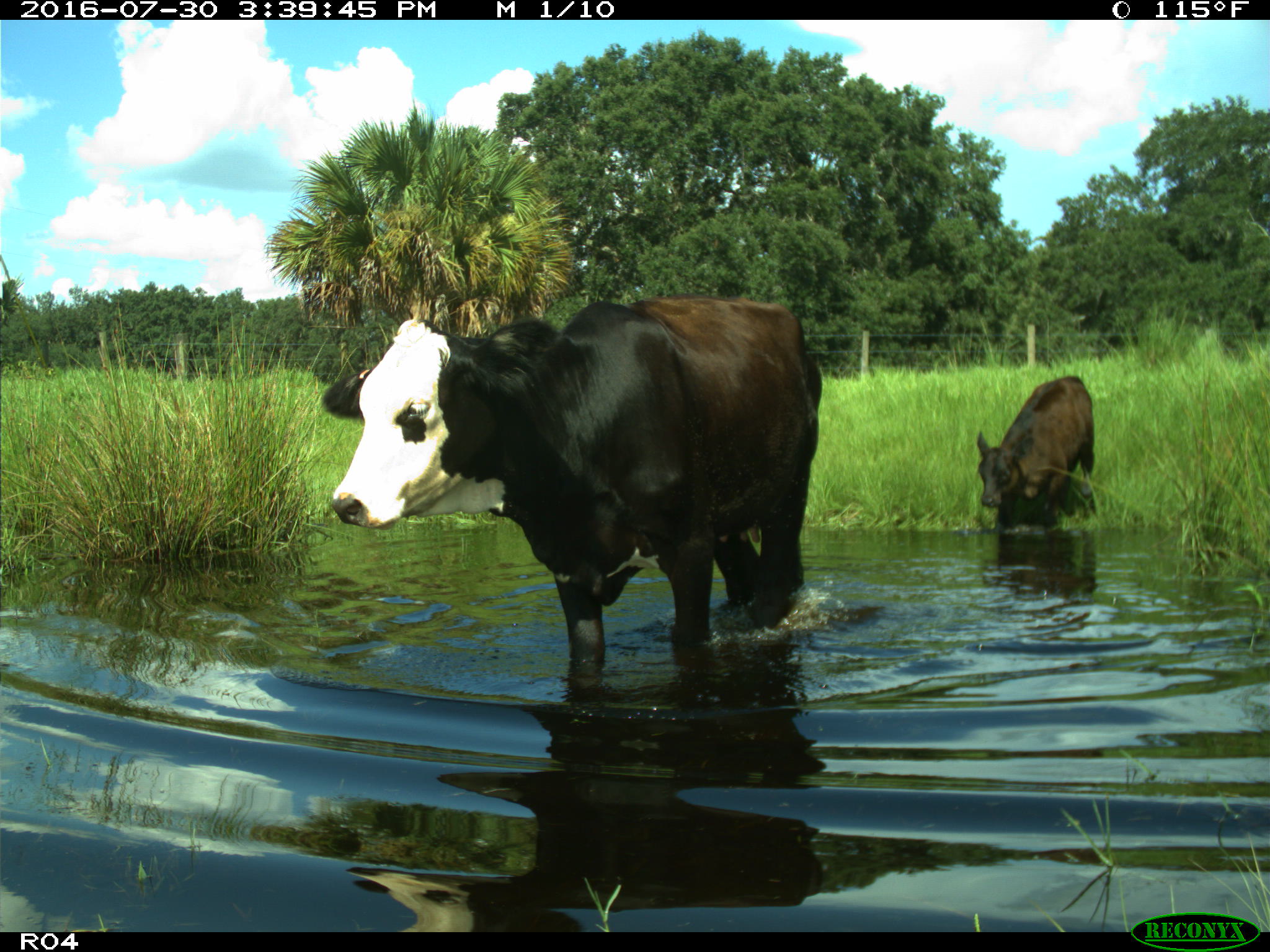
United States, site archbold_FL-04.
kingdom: Animalia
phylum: Chordata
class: Mammalia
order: Artiodactyla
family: Bovidae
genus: Bos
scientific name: Bos taurus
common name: domestic cow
Bos taurus (domestic cow).